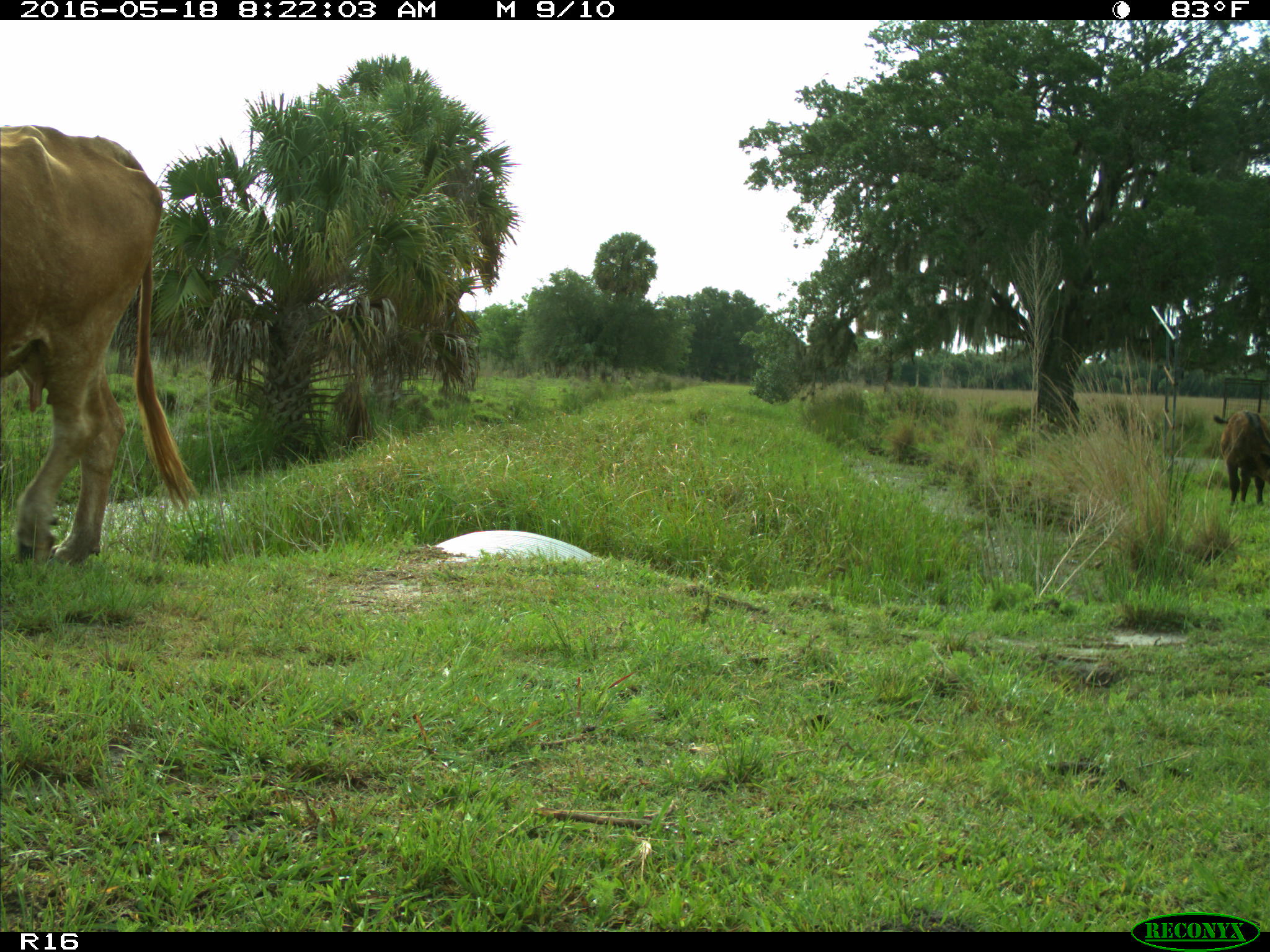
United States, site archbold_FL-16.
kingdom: Animalia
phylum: Chordata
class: Mammalia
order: Artiodactyla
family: Bovidae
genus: Bos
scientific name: Bos taurus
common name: domestic cow